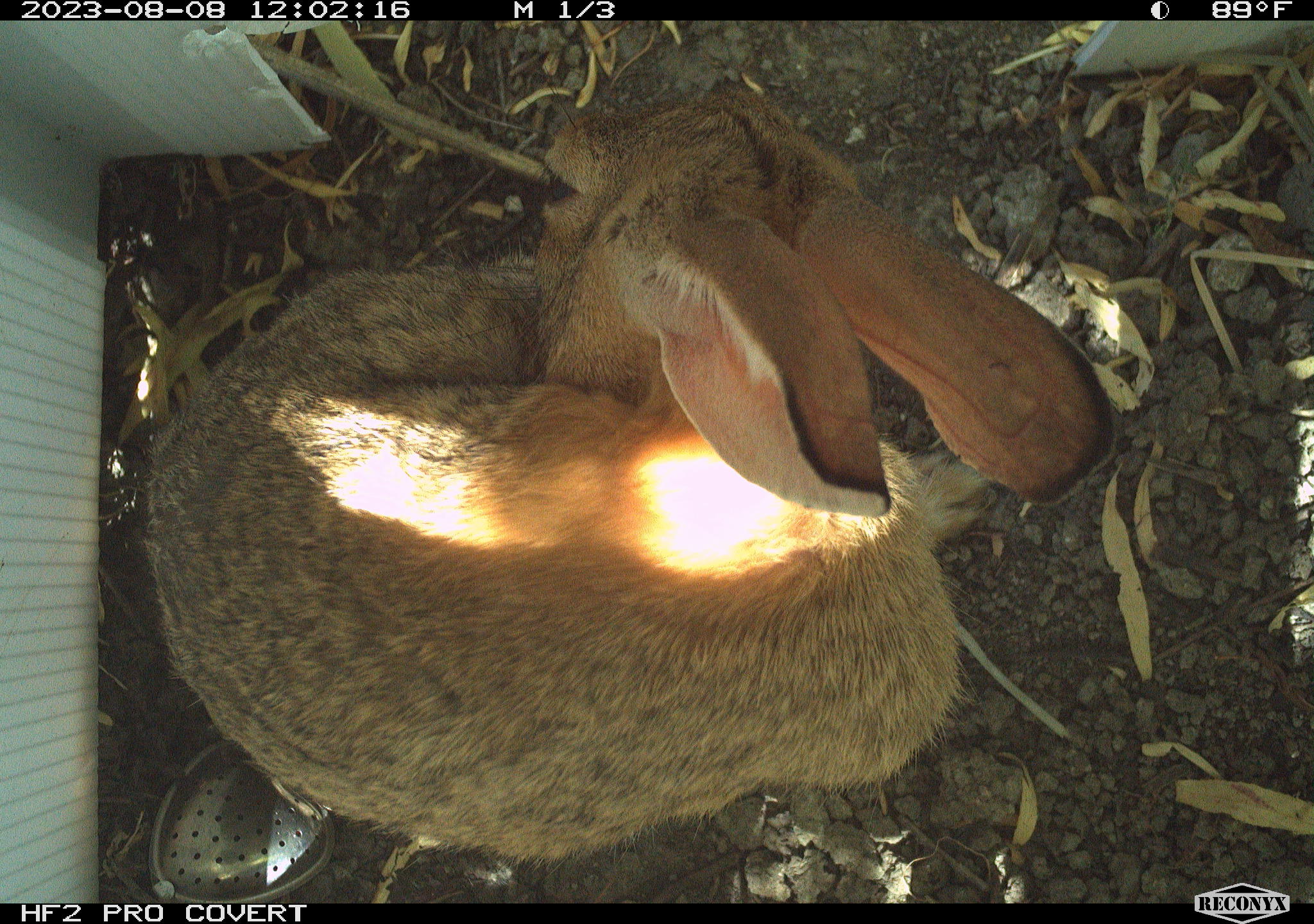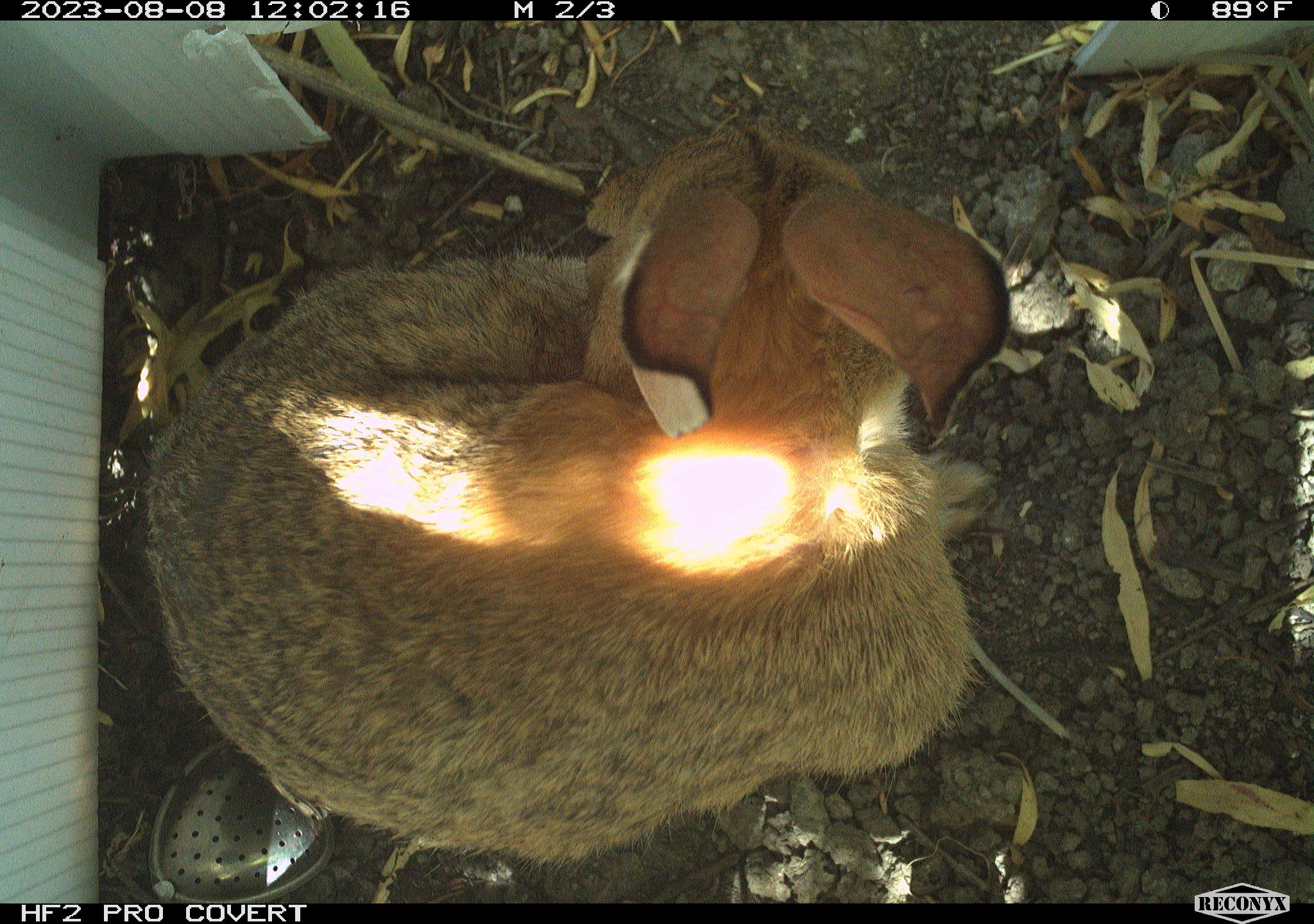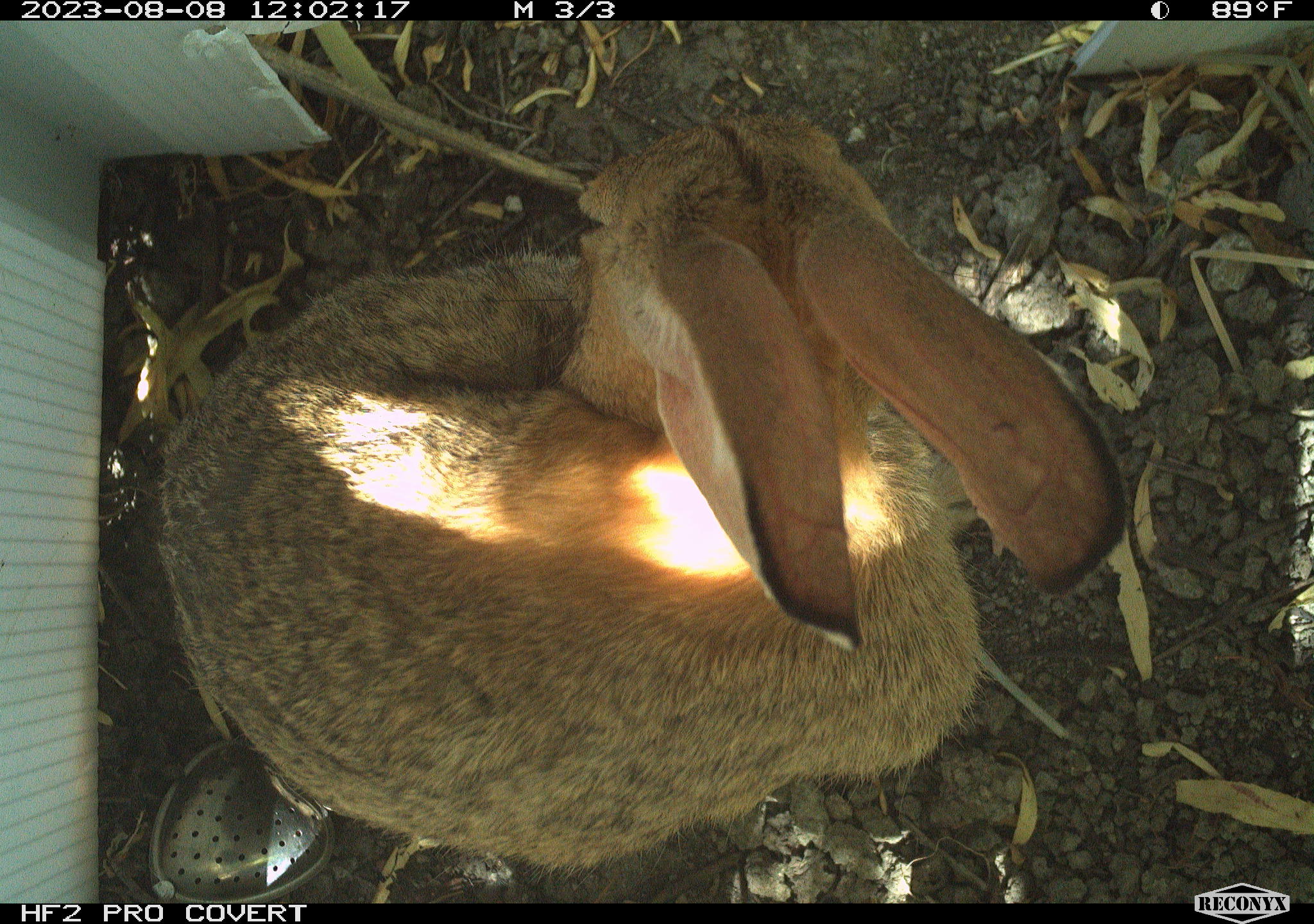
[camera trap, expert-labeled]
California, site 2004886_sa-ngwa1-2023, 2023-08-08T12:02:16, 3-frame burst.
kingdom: Animalia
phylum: Chordata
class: Mammalia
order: Lagomorpha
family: Leporidae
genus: Sylvilagus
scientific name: Sylvilagus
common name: cottontail rabbits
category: sylvilagus species